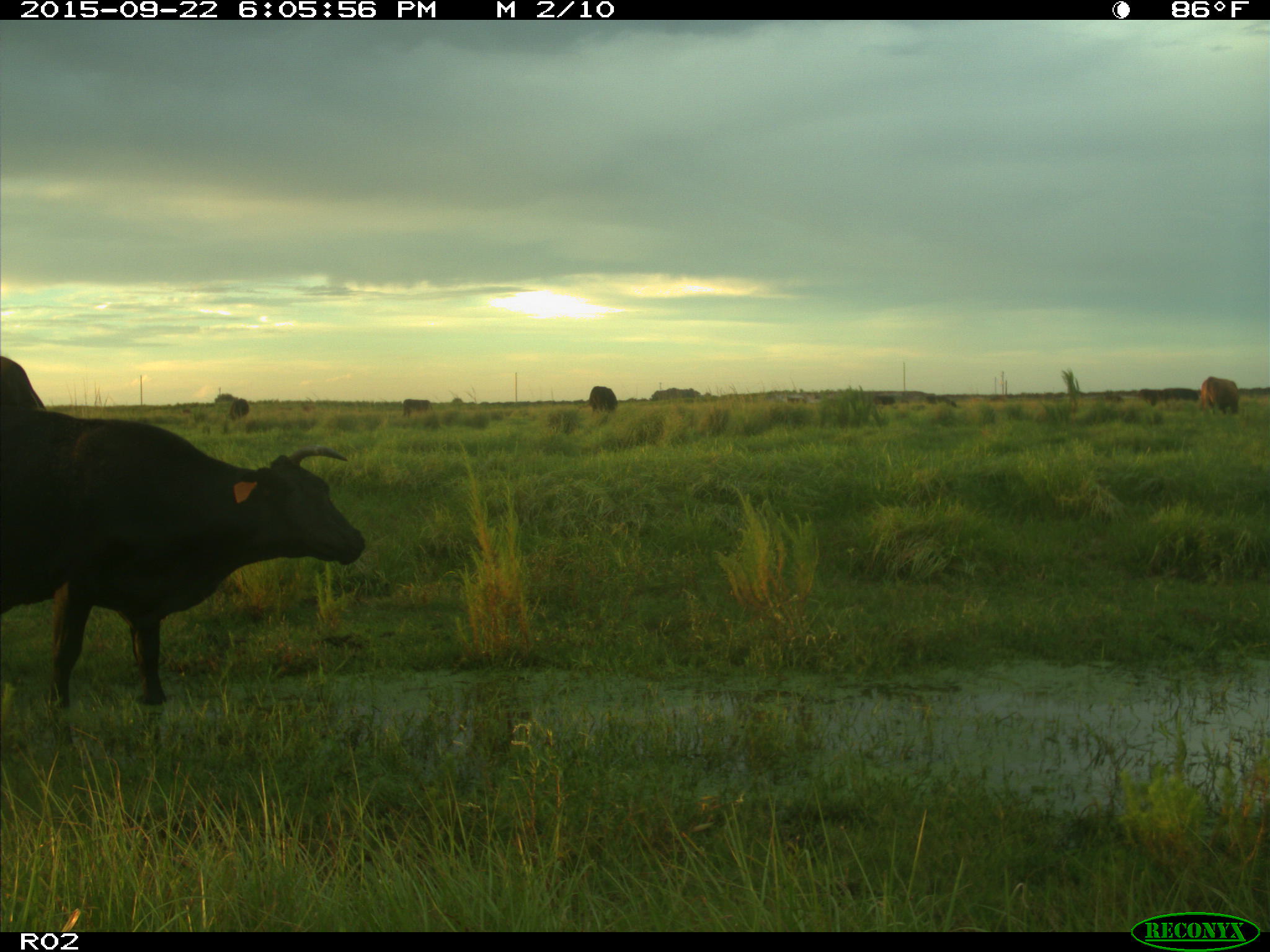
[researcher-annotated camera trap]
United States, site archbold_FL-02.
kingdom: Animalia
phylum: Chordata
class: Mammalia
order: Artiodactyla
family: Bovidae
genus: Bos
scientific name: Bos taurus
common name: domestic cow